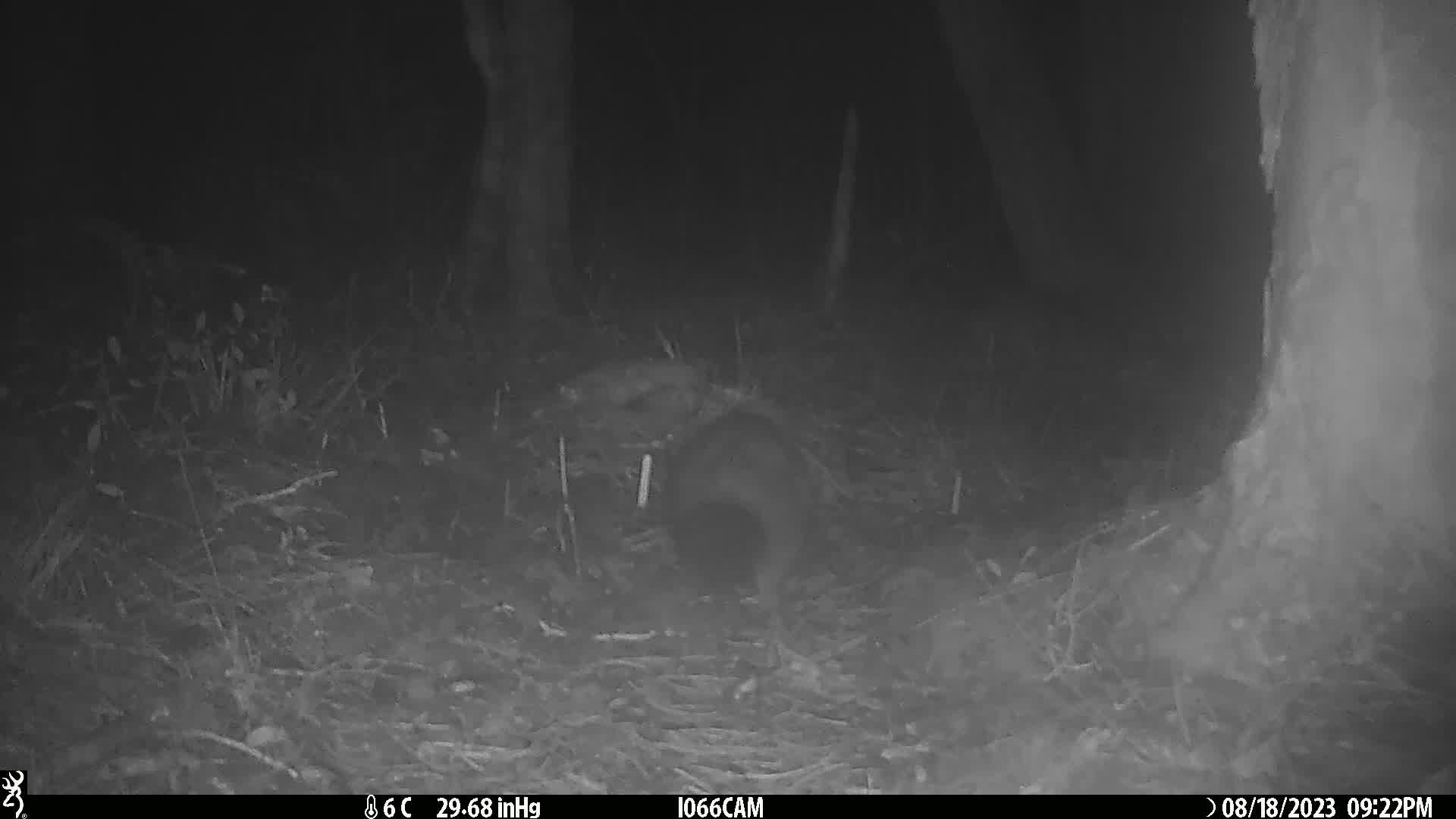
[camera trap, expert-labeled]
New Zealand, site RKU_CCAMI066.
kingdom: Animalia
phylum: Chordata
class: Mammalia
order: Diprotodontia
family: Phalangeridae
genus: Trichosurus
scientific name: Trichosurus vulpecula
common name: common brushtail possum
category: possum